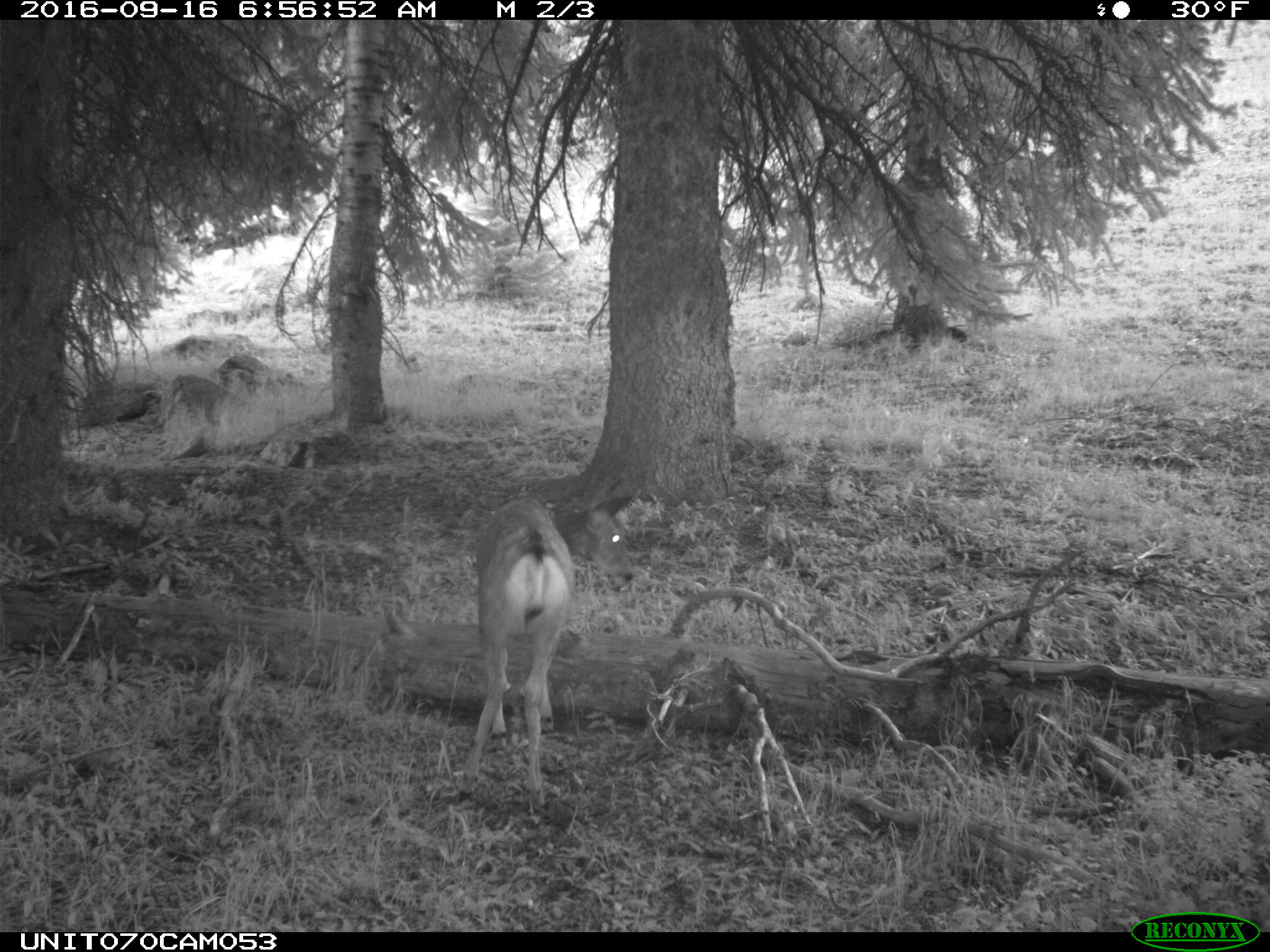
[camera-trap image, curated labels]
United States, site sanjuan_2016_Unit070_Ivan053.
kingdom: Animalia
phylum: Chordata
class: Mammalia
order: Artiodactyla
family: Cervidae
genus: Odocoileus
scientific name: Odocoileus hemionus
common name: mule deer